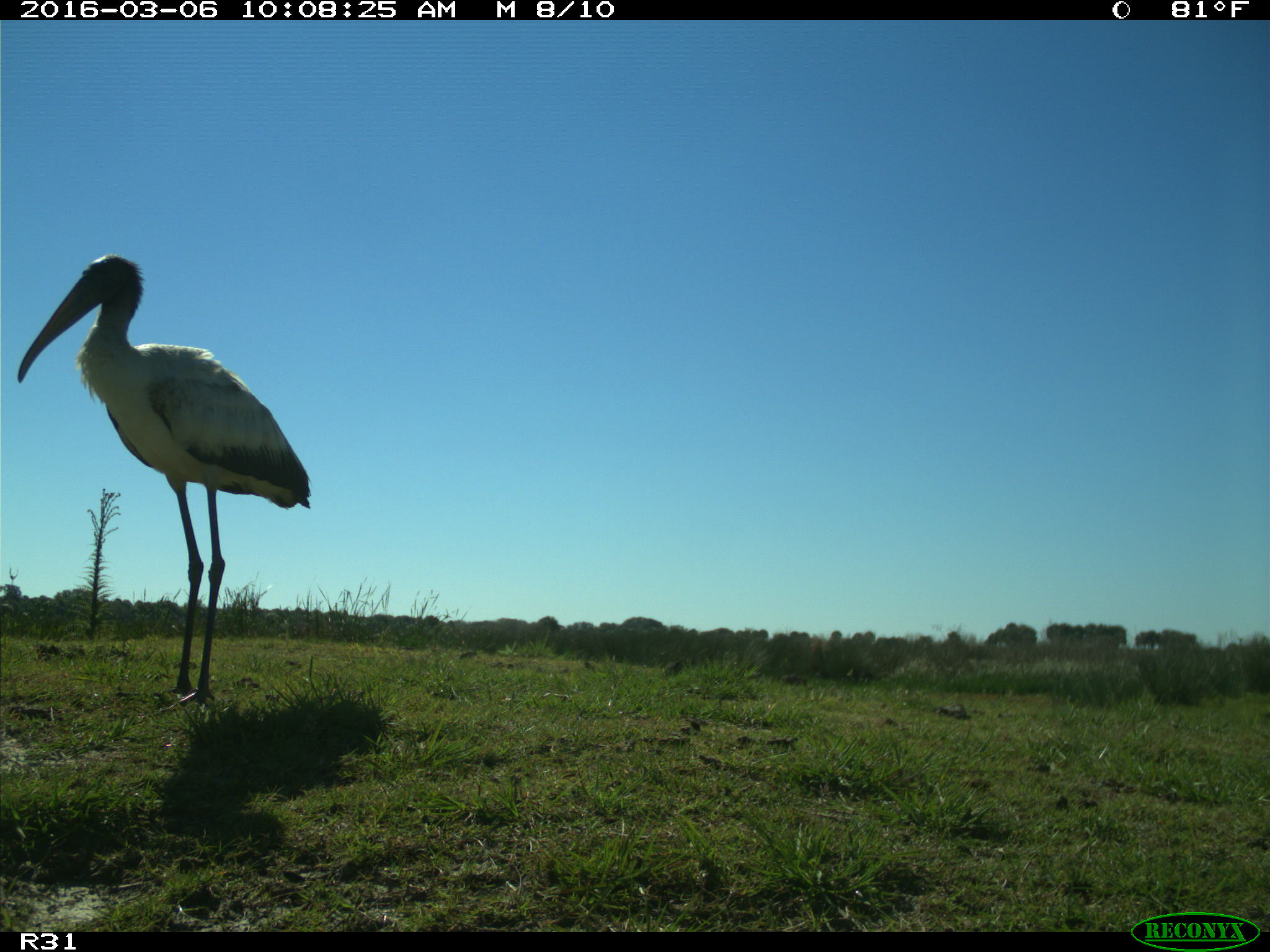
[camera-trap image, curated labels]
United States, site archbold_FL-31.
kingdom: Animalia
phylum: Chordata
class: Aves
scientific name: Aves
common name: birds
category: unidentified bird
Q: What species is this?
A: Unidentified bird (birds) (Aves).